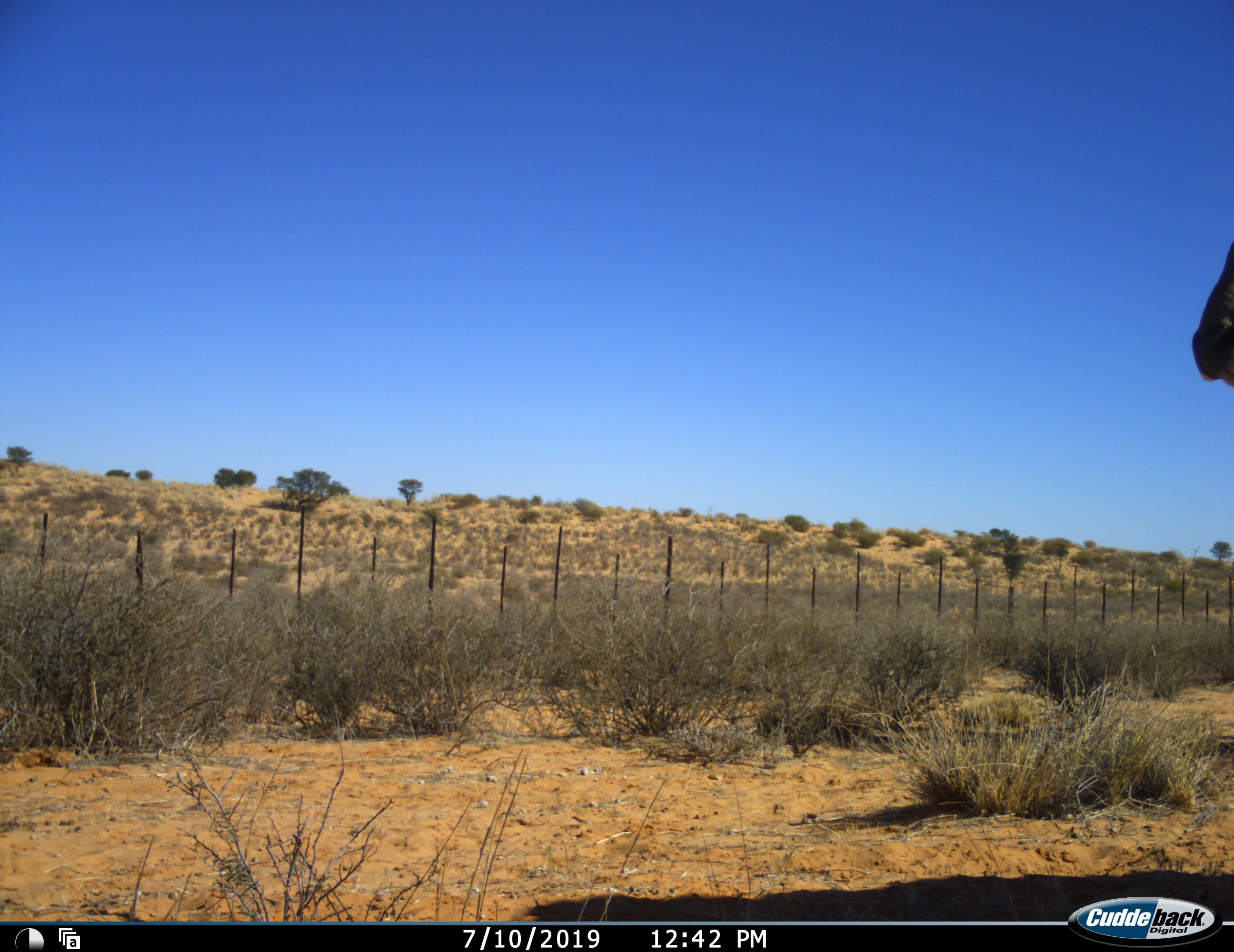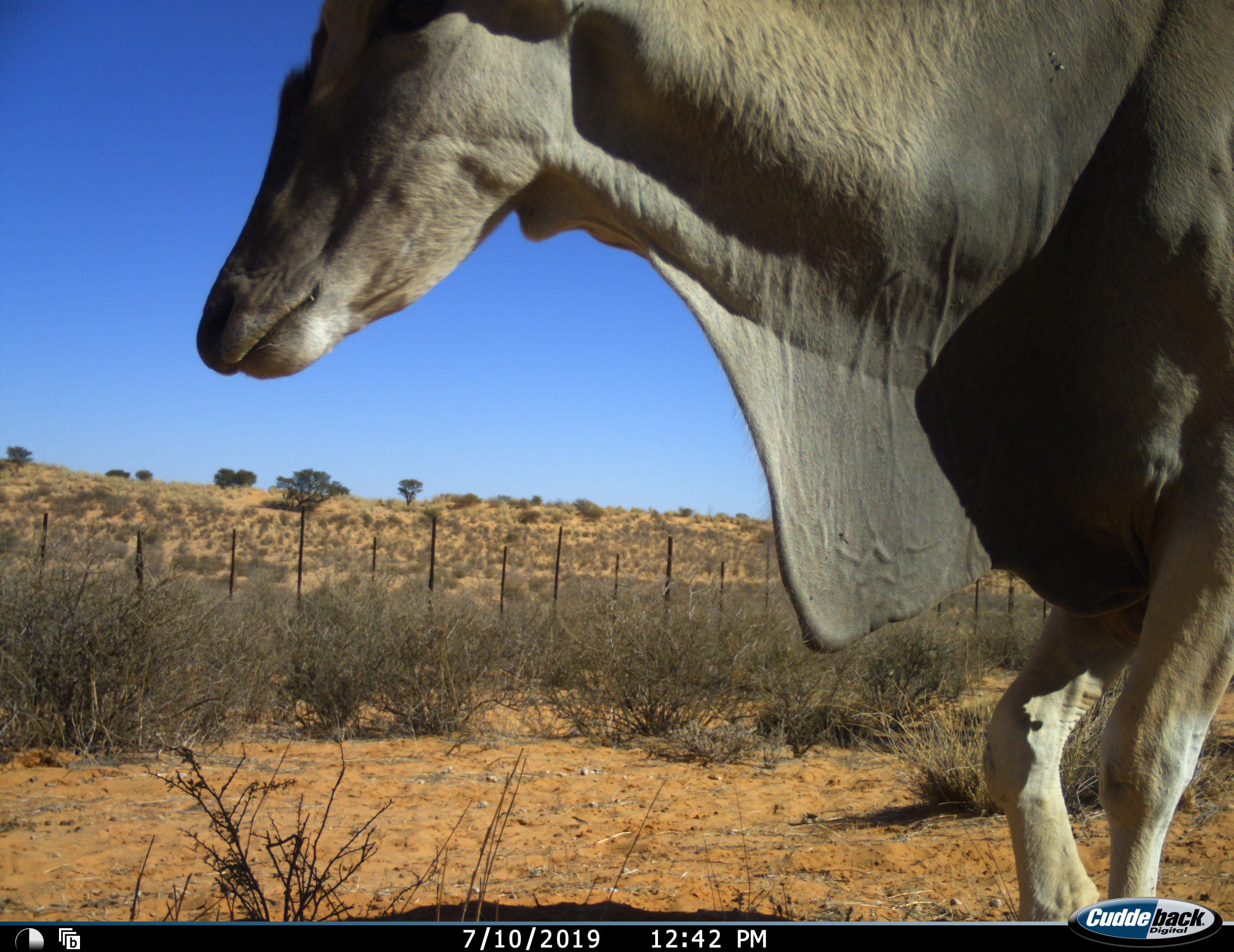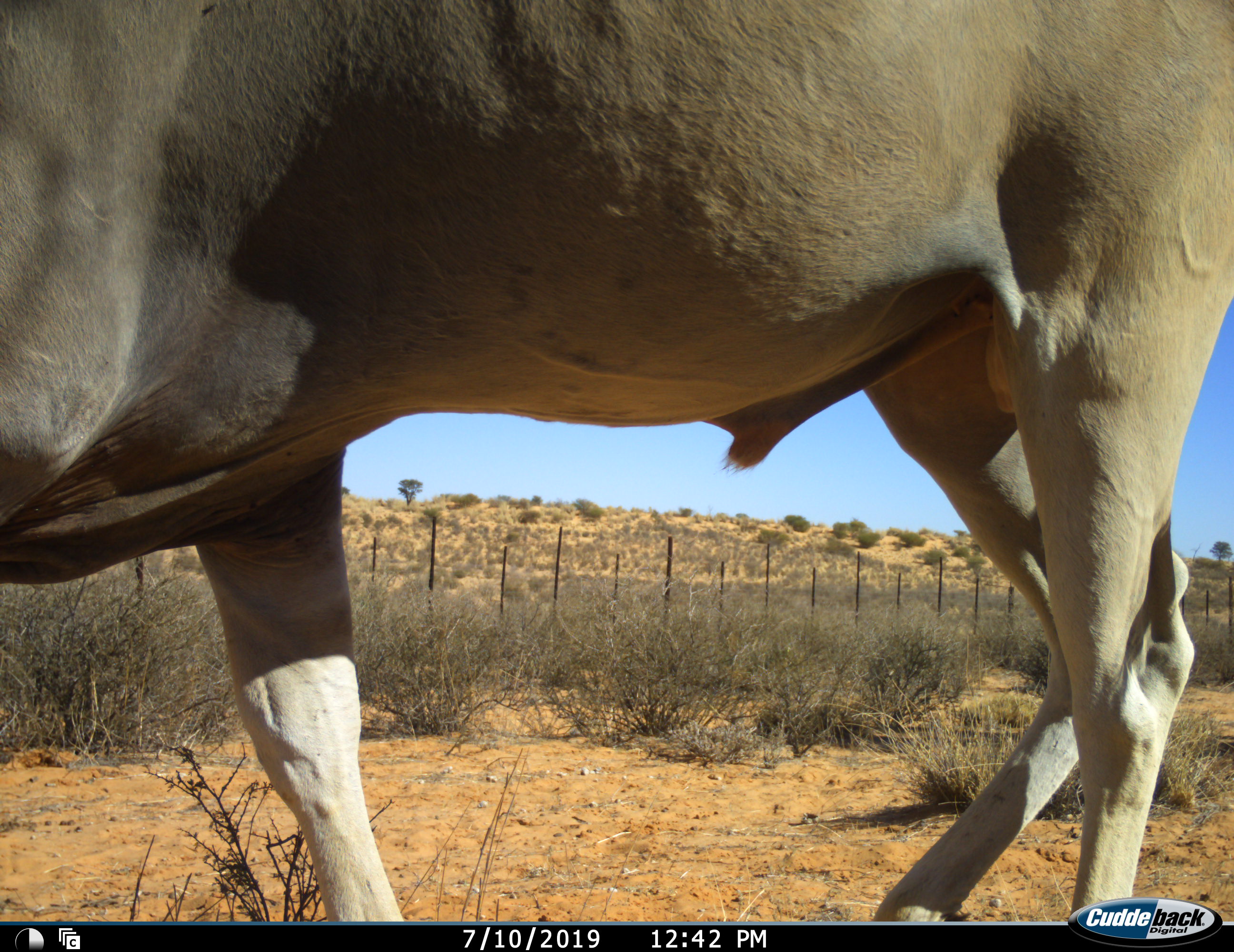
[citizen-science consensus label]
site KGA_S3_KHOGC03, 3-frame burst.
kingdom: Animalia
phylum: Chordata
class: Mammalia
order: Artiodactyla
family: Bovidae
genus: Tragelaphus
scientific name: Tragelaphus oryx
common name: eland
Eland (Tragelaphus oryx), count 1. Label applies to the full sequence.